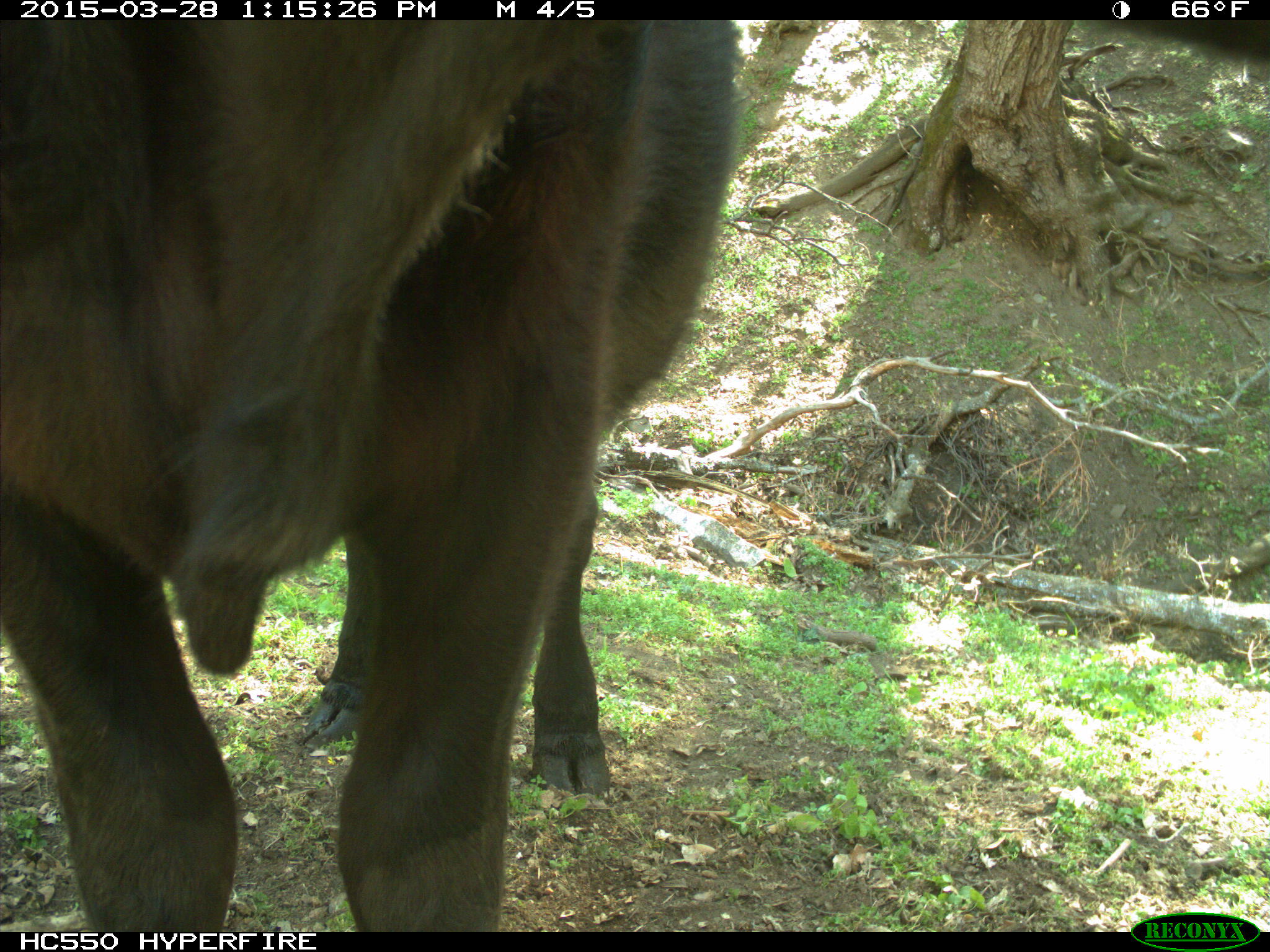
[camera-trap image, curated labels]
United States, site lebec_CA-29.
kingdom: Animalia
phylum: Chordata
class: Mammalia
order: Artiodactyla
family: Bovidae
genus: Bos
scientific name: Bos taurus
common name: domestic cow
Bos taurus (domestic cow).